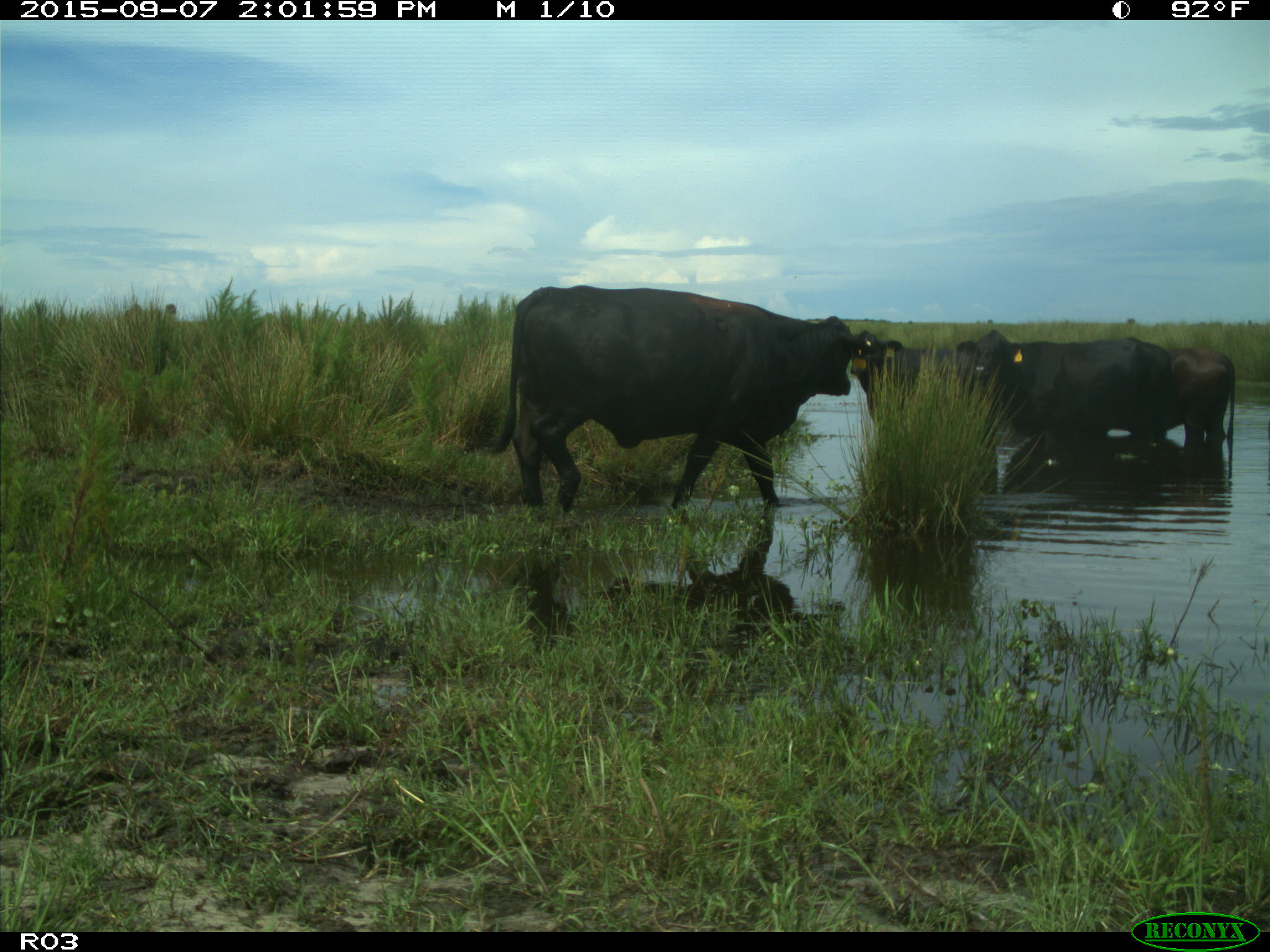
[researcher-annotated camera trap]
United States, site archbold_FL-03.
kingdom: Animalia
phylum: Chordata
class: Mammalia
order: Artiodactyla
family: Bovidae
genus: Bos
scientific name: Bos taurus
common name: domestic cow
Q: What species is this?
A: Bos taurus (domestic cow).